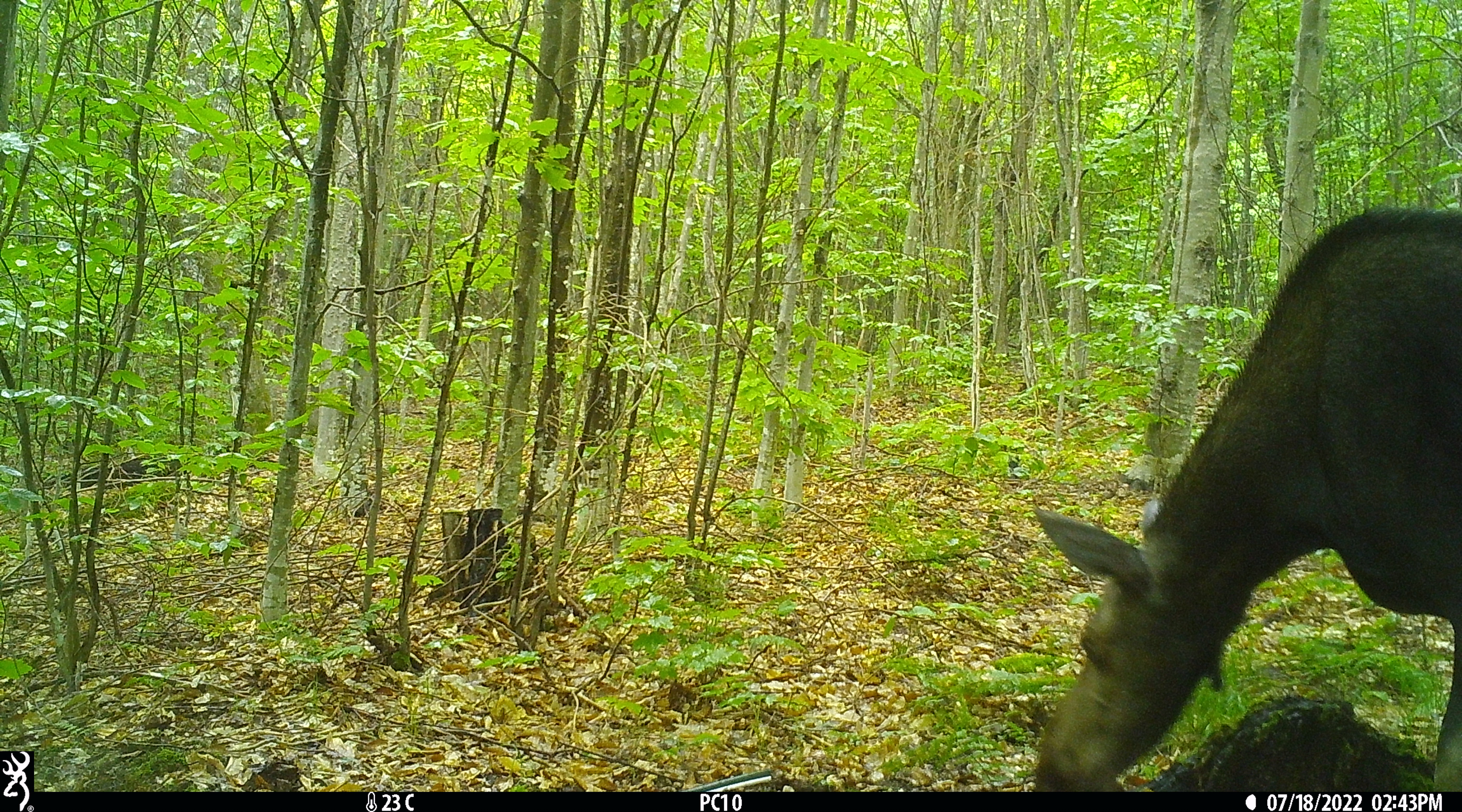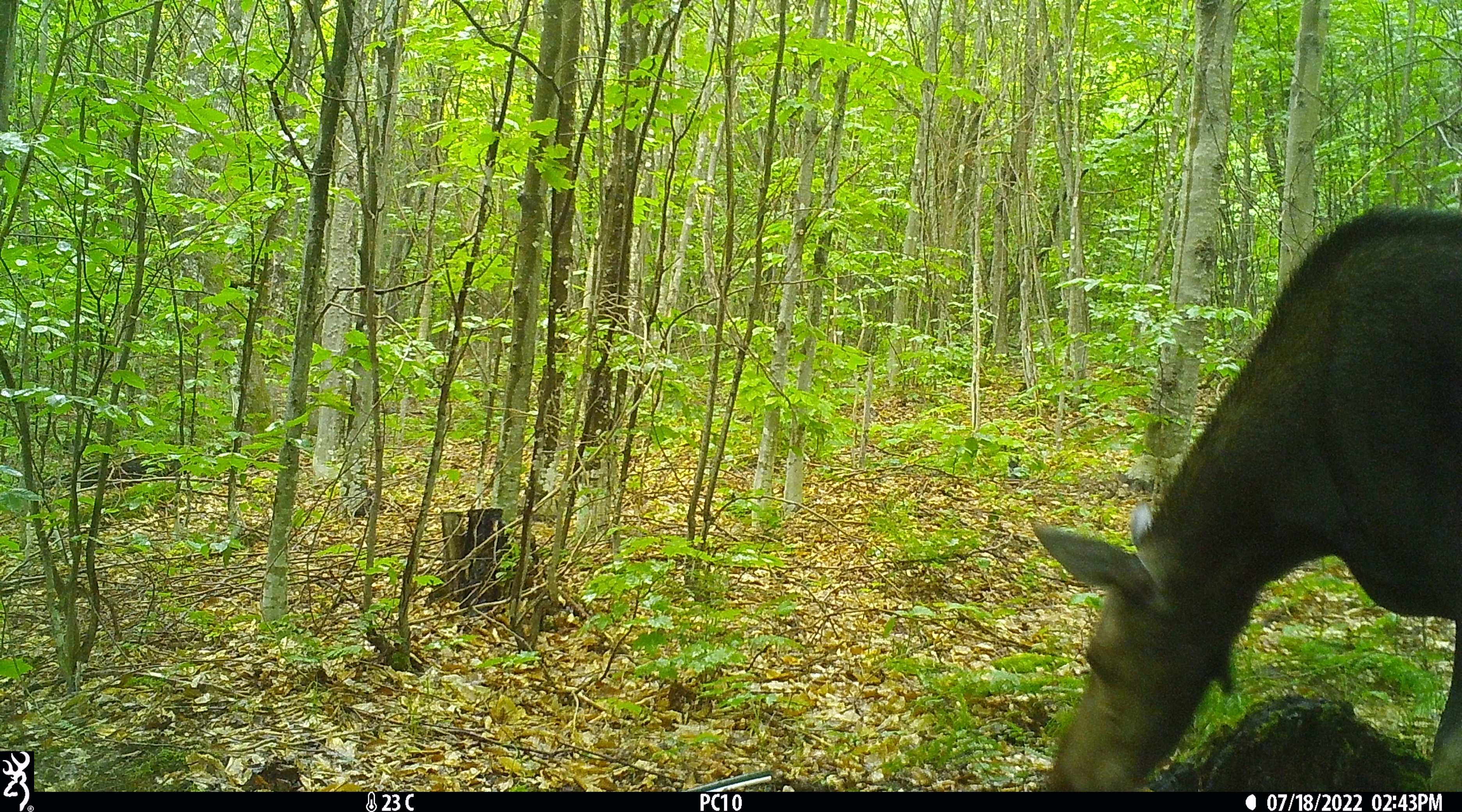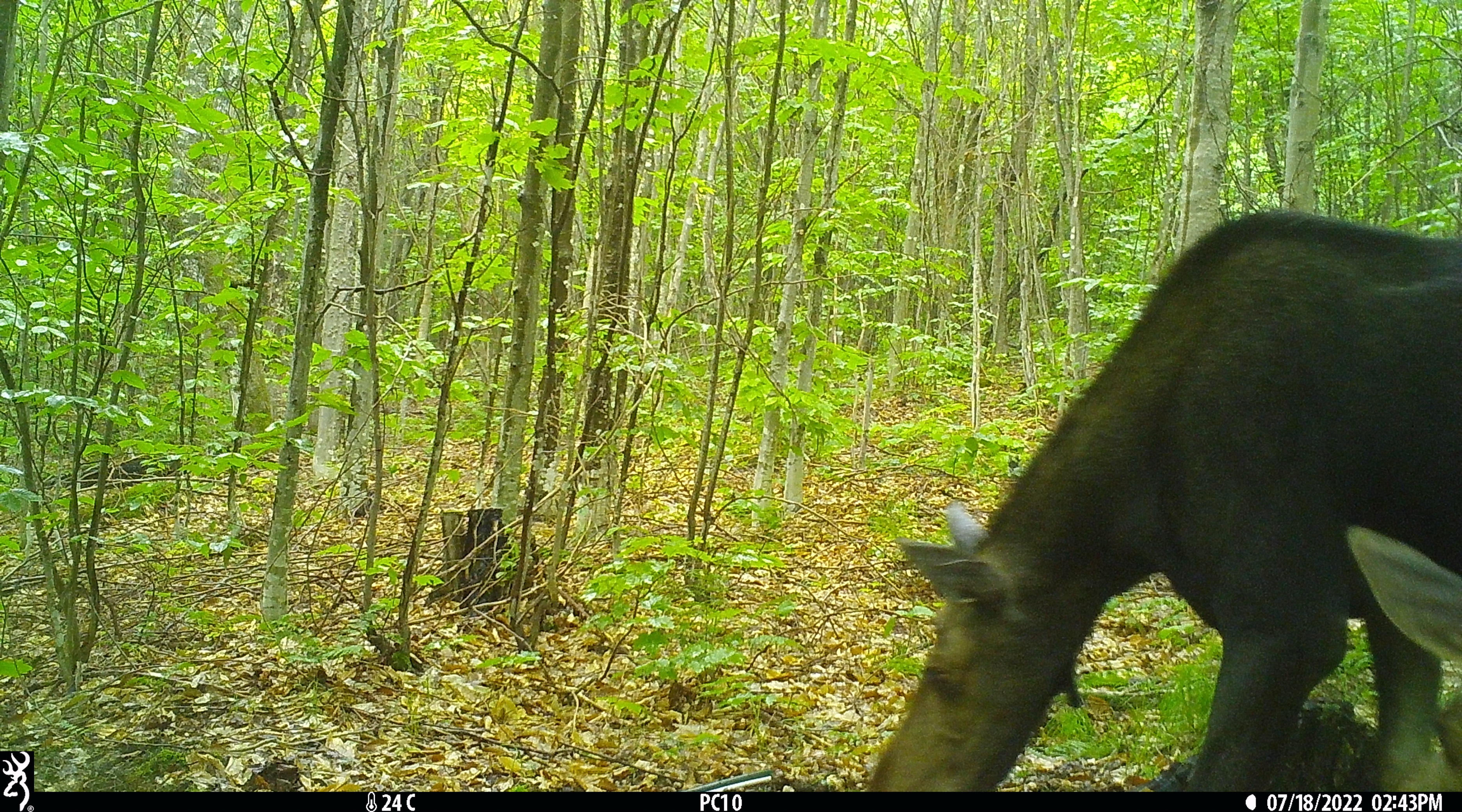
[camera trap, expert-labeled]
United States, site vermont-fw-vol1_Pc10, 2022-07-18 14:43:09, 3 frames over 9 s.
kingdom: Animalia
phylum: Chordata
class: Mammalia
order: Artiodactyla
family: Cervidae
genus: Alces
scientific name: Alces alces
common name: moose